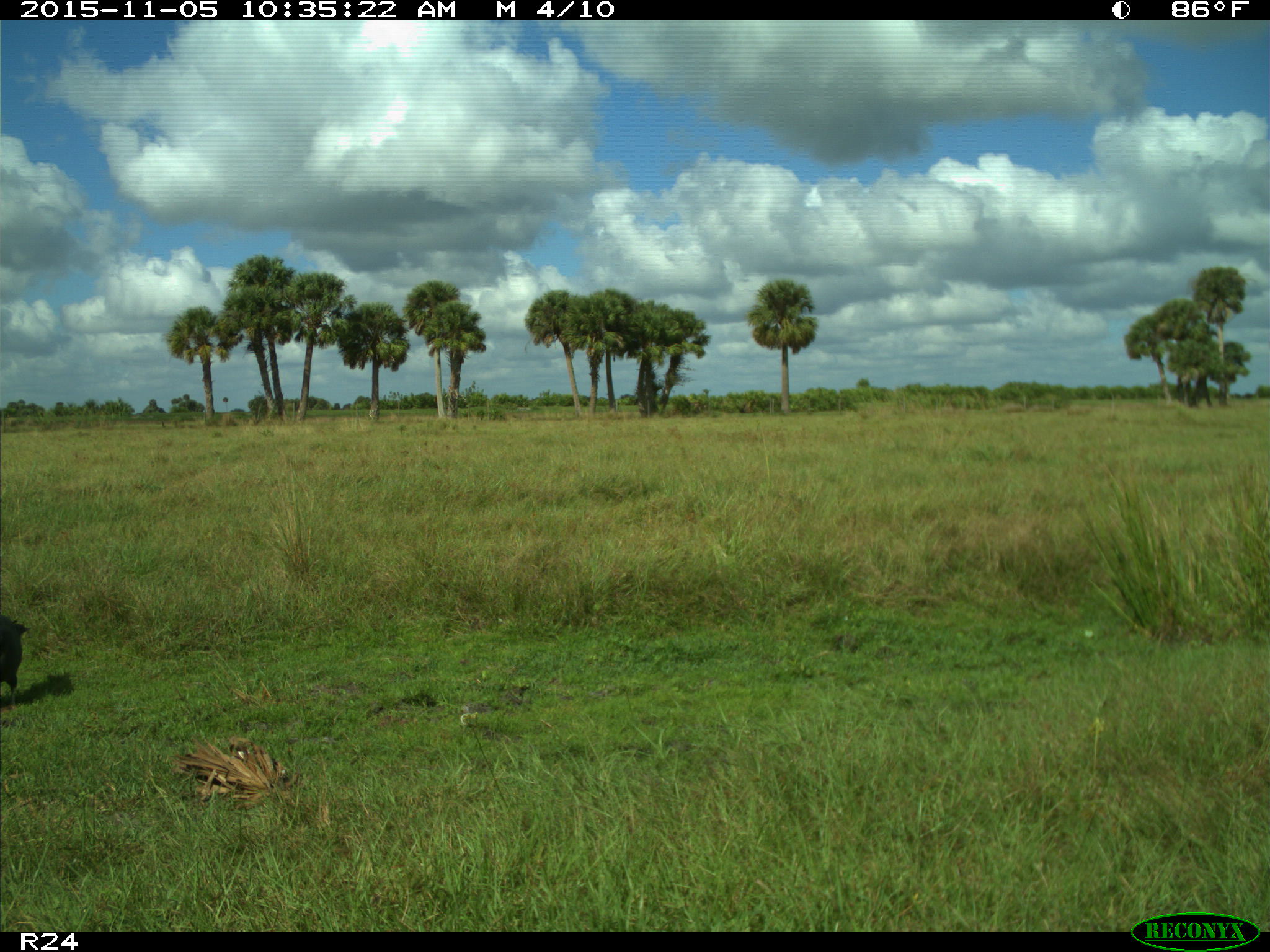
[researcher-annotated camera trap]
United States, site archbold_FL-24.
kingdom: Animalia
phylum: Chordata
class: Aves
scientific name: Aves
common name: birds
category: unidentified bird